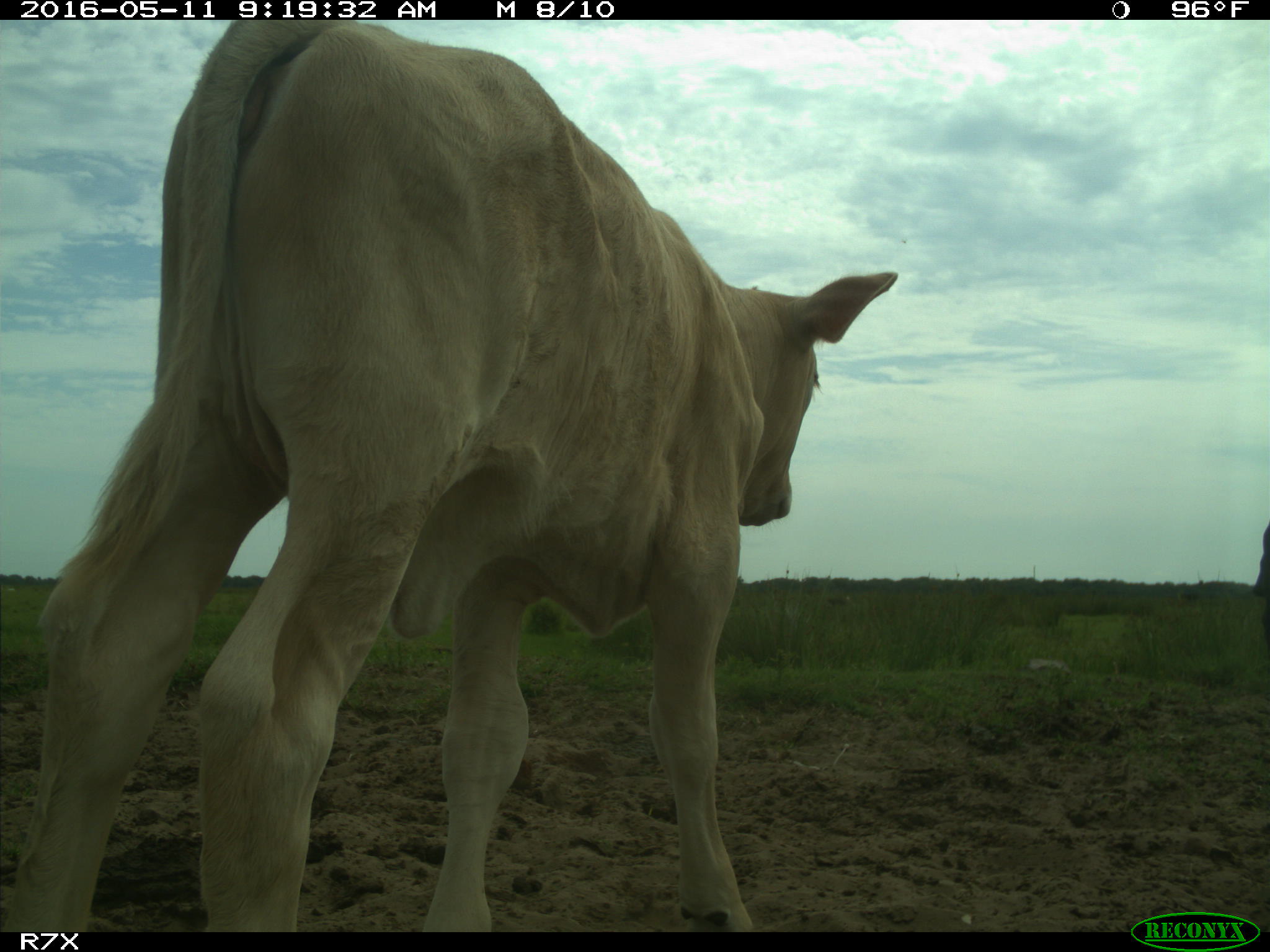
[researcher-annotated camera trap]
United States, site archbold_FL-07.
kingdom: Animalia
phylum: Chordata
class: Mammalia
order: Artiodactyla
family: Bovidae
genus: Bos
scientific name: Bos taurus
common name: domestic cow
Bos taurus (domestic cow).